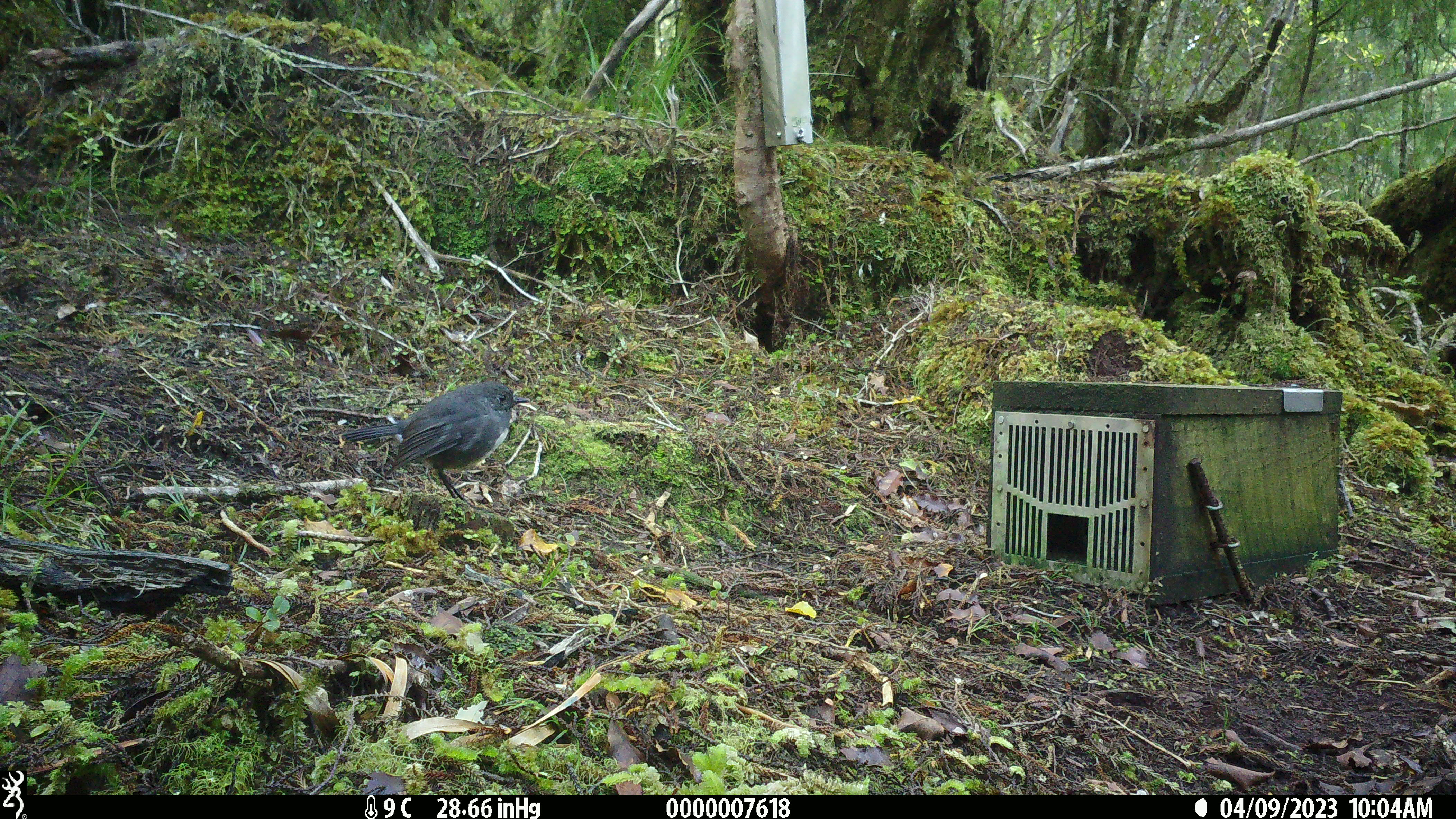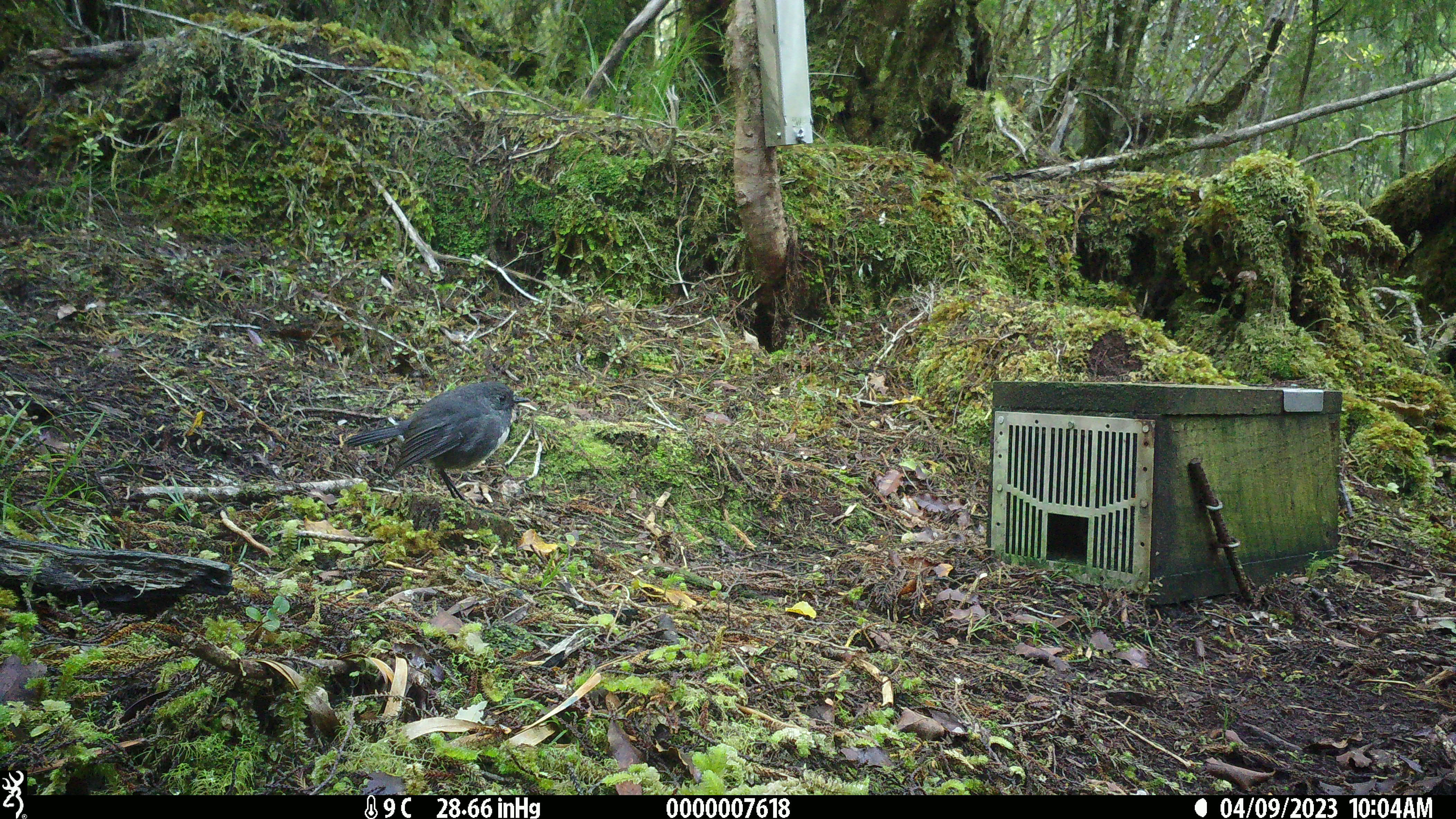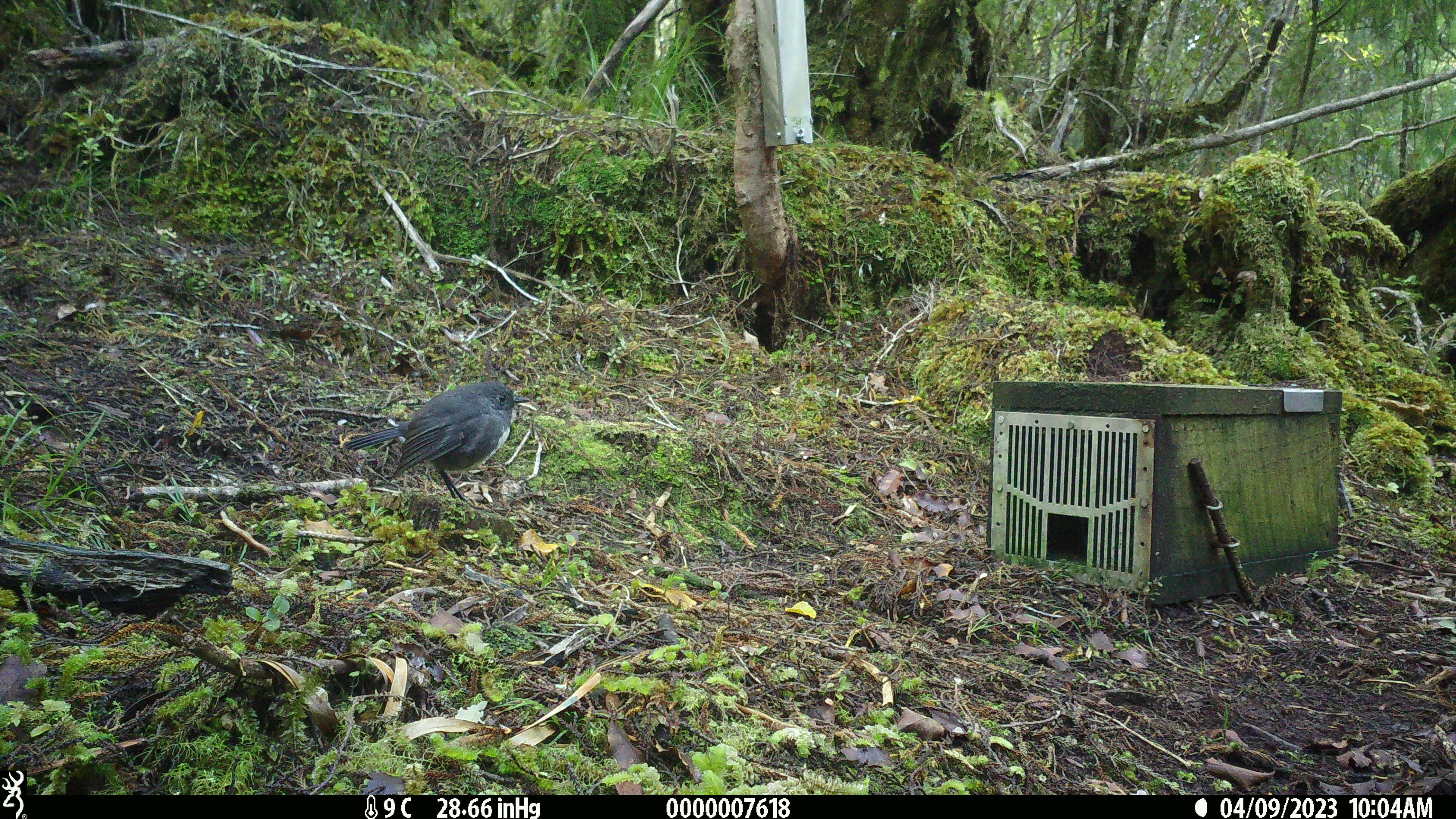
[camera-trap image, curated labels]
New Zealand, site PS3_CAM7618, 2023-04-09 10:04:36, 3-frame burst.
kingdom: Animalia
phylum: Chordata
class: Aves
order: Passeriformes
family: Petroicidae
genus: Petroica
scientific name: Petroica australis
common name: new zealand robin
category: robin